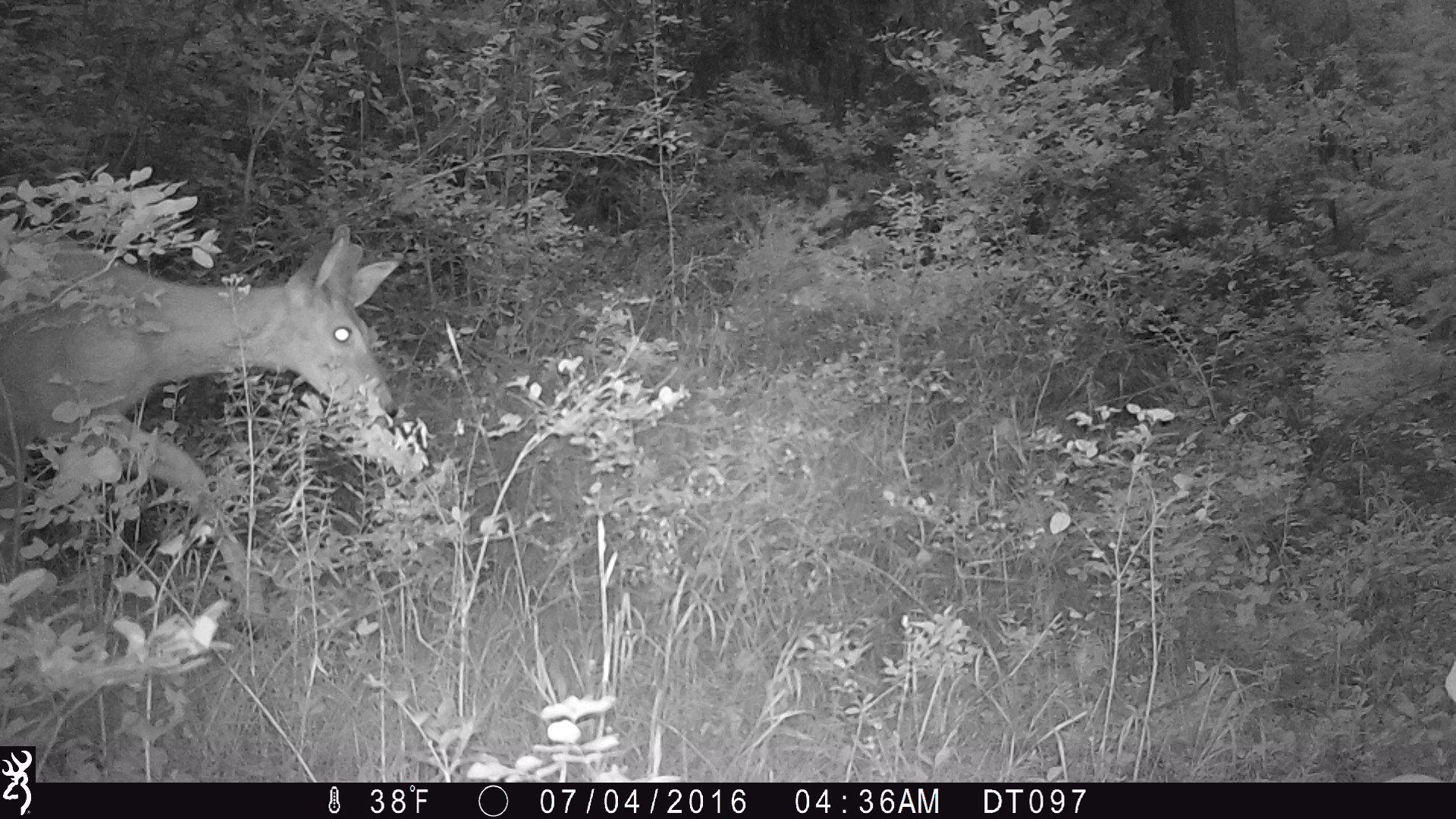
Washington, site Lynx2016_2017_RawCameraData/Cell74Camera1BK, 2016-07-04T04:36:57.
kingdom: Animalia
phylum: Chordata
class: Mammalia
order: Artiodactyla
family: Cervidae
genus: Odocoileus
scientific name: Odocoileus virginianus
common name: white-tailed deer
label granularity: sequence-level